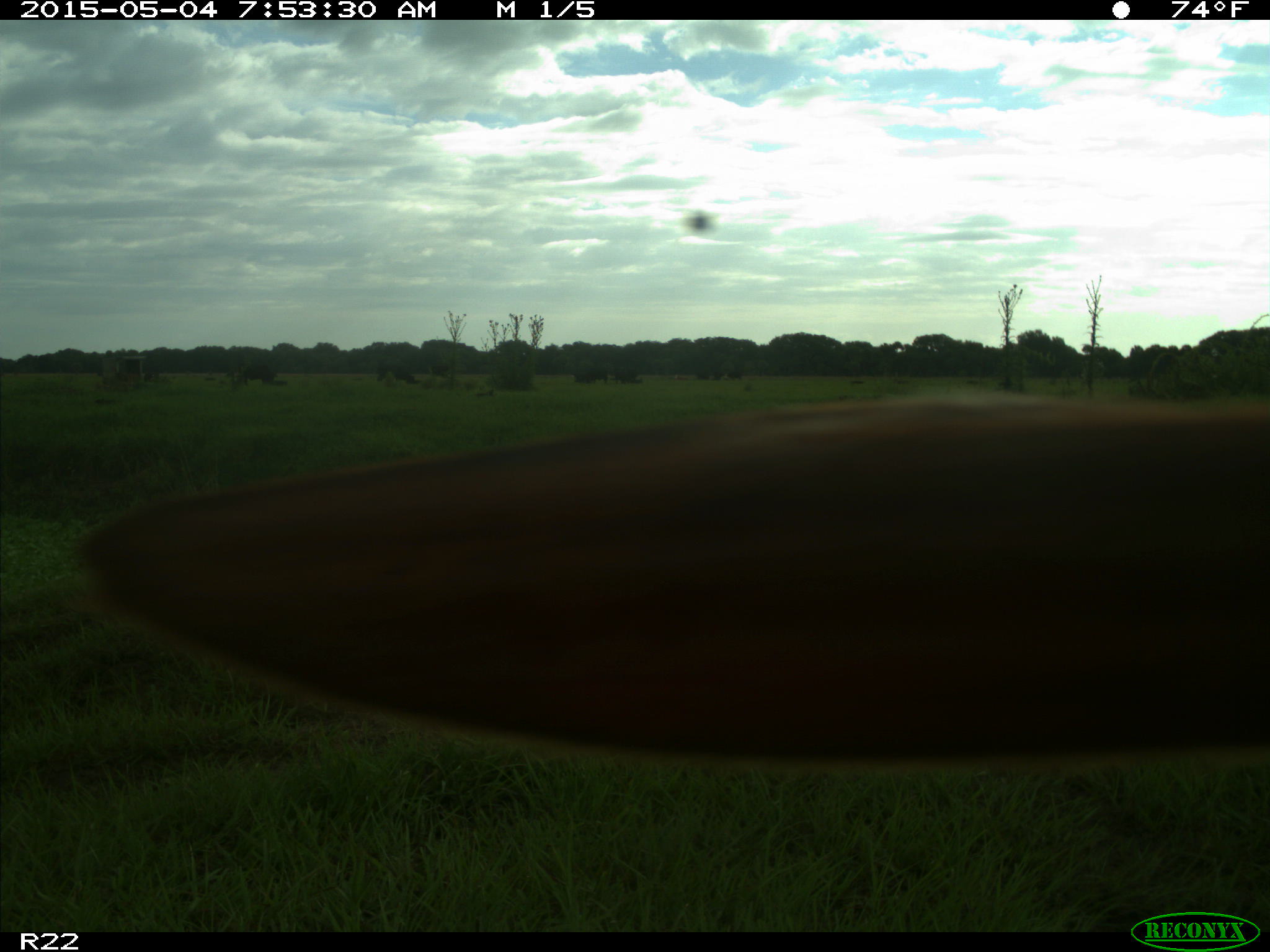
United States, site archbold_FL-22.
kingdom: Animalia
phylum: Chordata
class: Mammalia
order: Artiodactyla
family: Bovidae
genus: Bos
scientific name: Bos taurus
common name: domestic cow